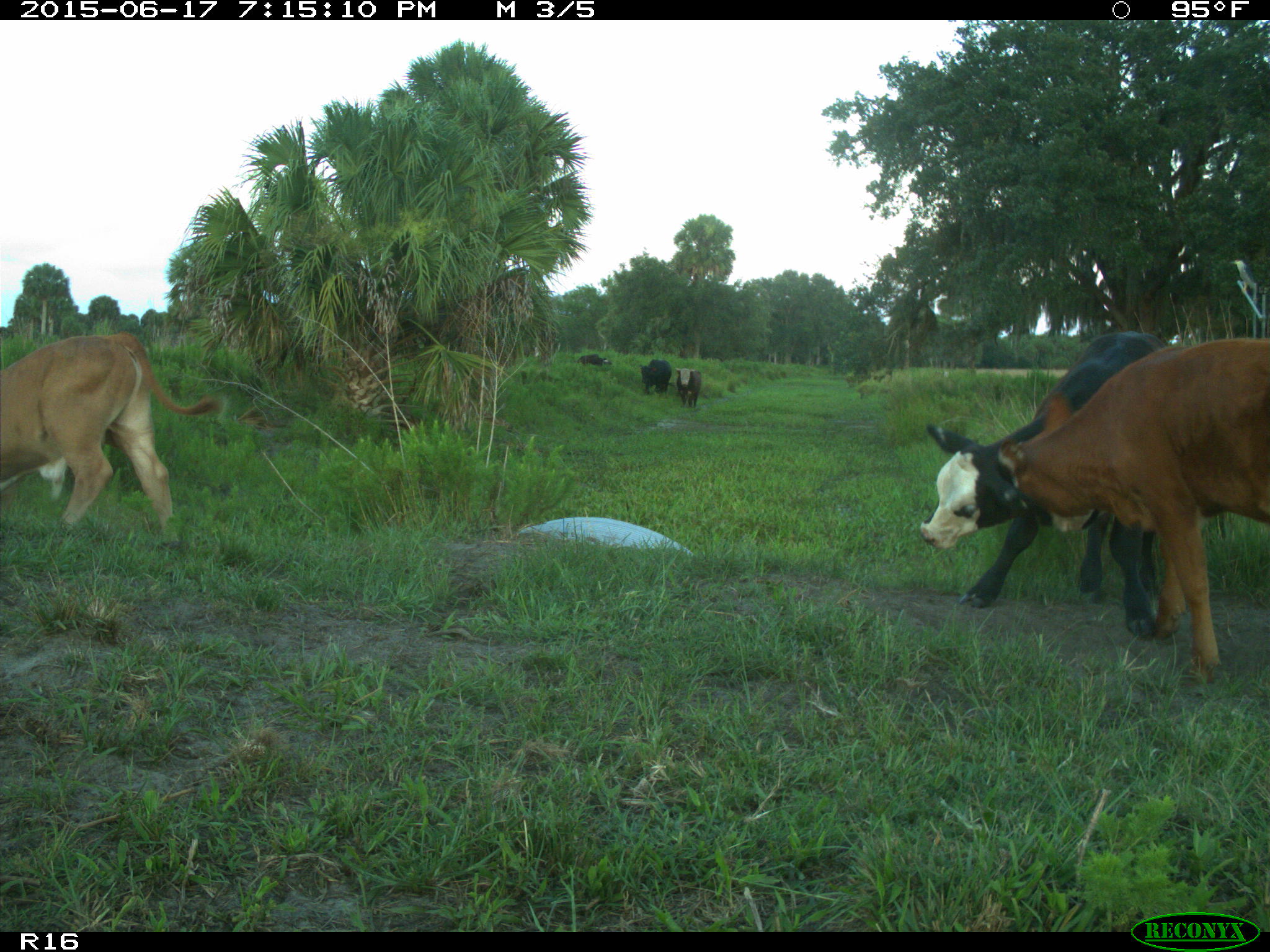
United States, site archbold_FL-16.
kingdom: Animalia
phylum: Chordata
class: Mammalia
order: Artiodactyla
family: Bovidae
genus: Bos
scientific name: Bos taurus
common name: domestic cow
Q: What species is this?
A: Bos taurus (domestic cow).